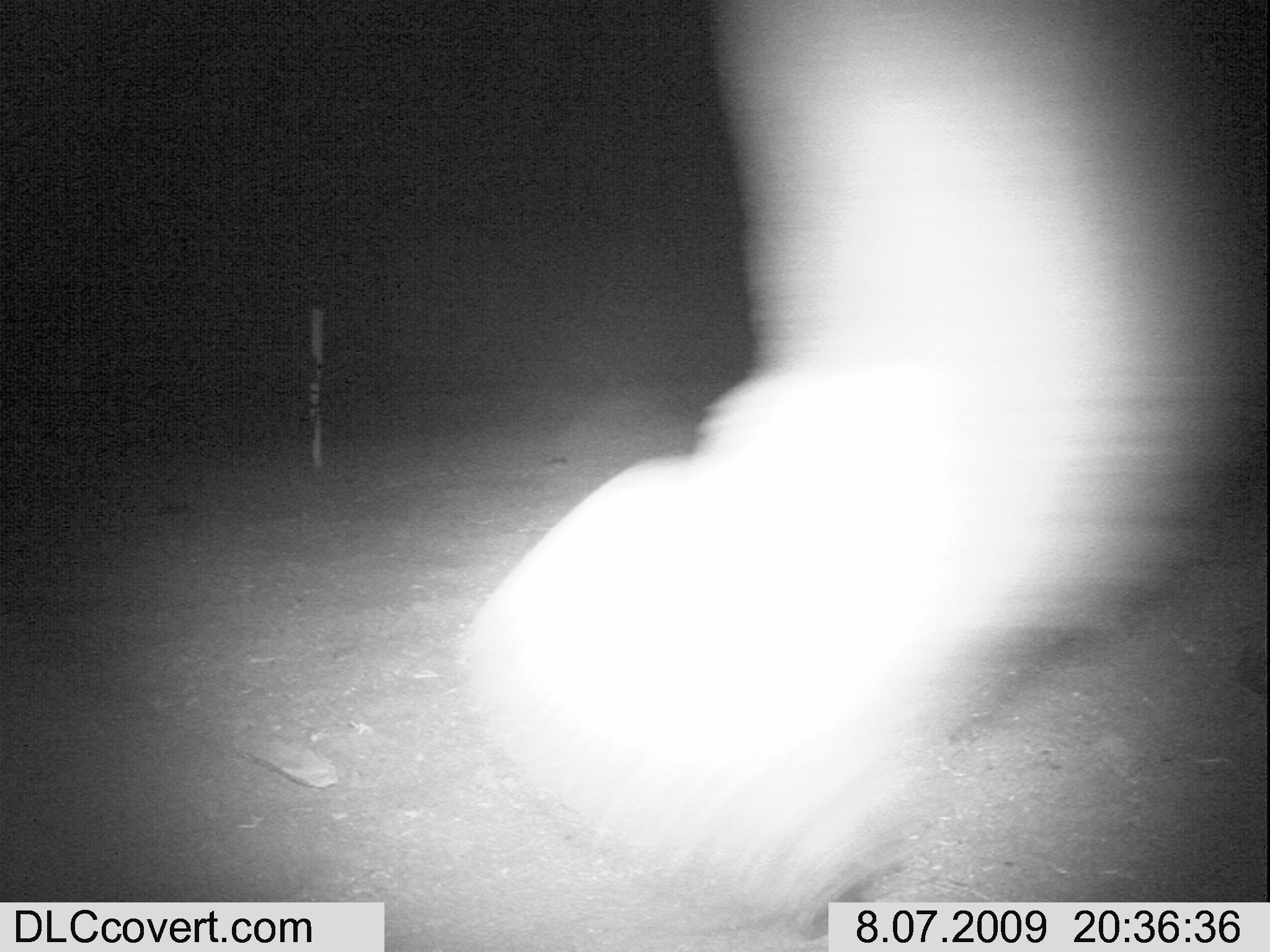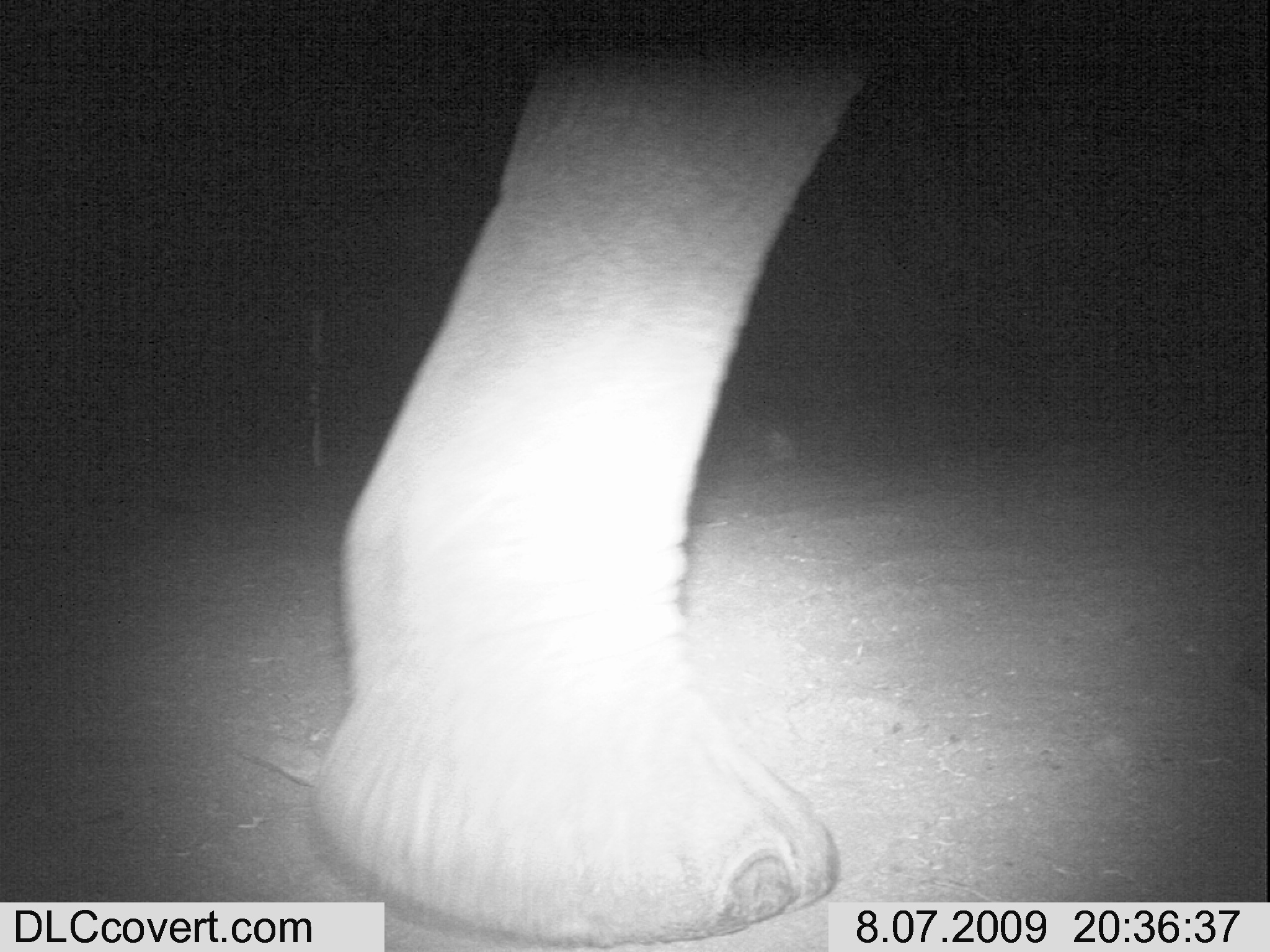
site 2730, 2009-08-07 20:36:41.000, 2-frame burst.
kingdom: Animalia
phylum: Chordata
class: Mammalia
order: Proboscidea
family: Elephantidae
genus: Loxodonta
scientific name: Loxodonta africana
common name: african bush elephant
Loxodonta africana (african bush elephant), count 1.